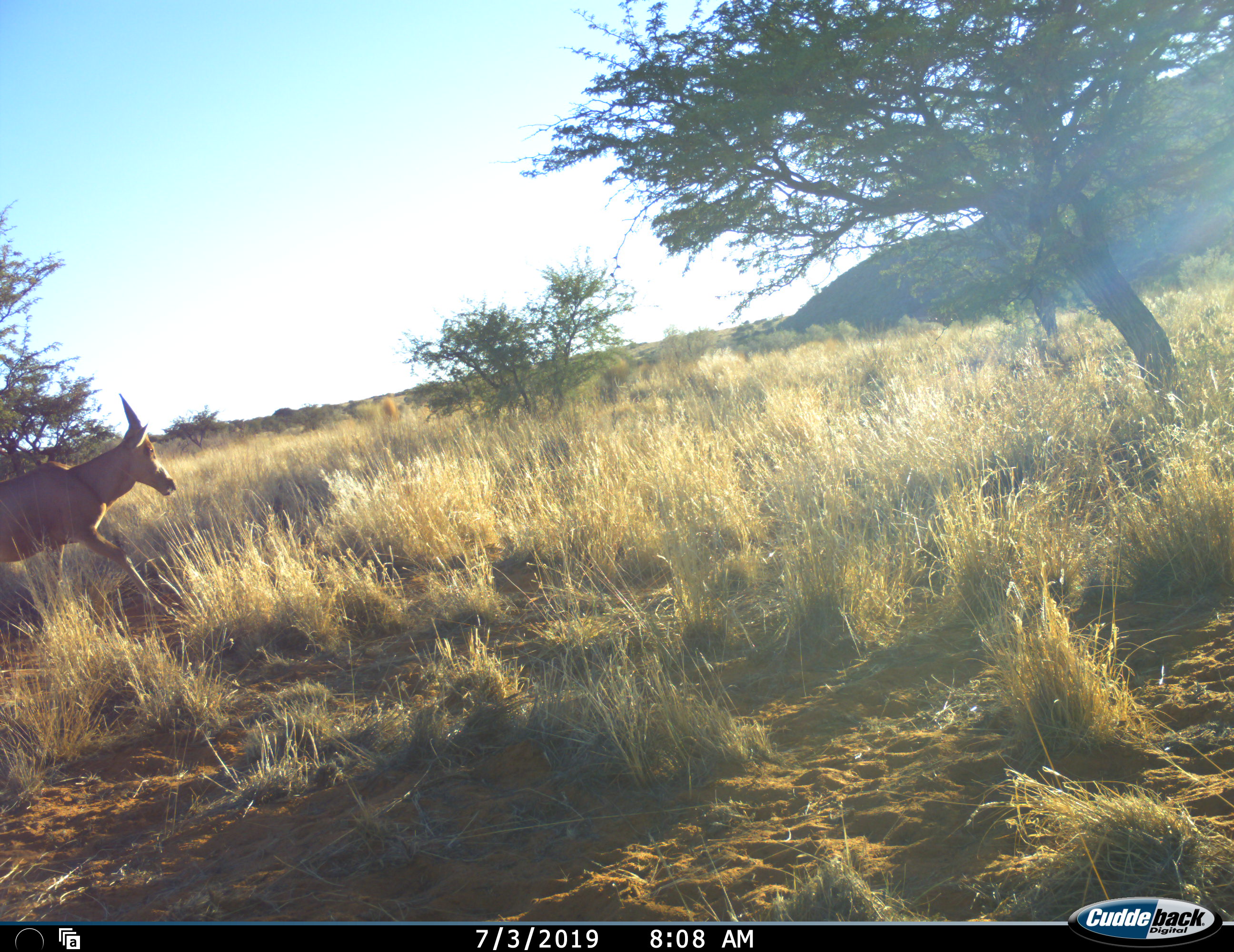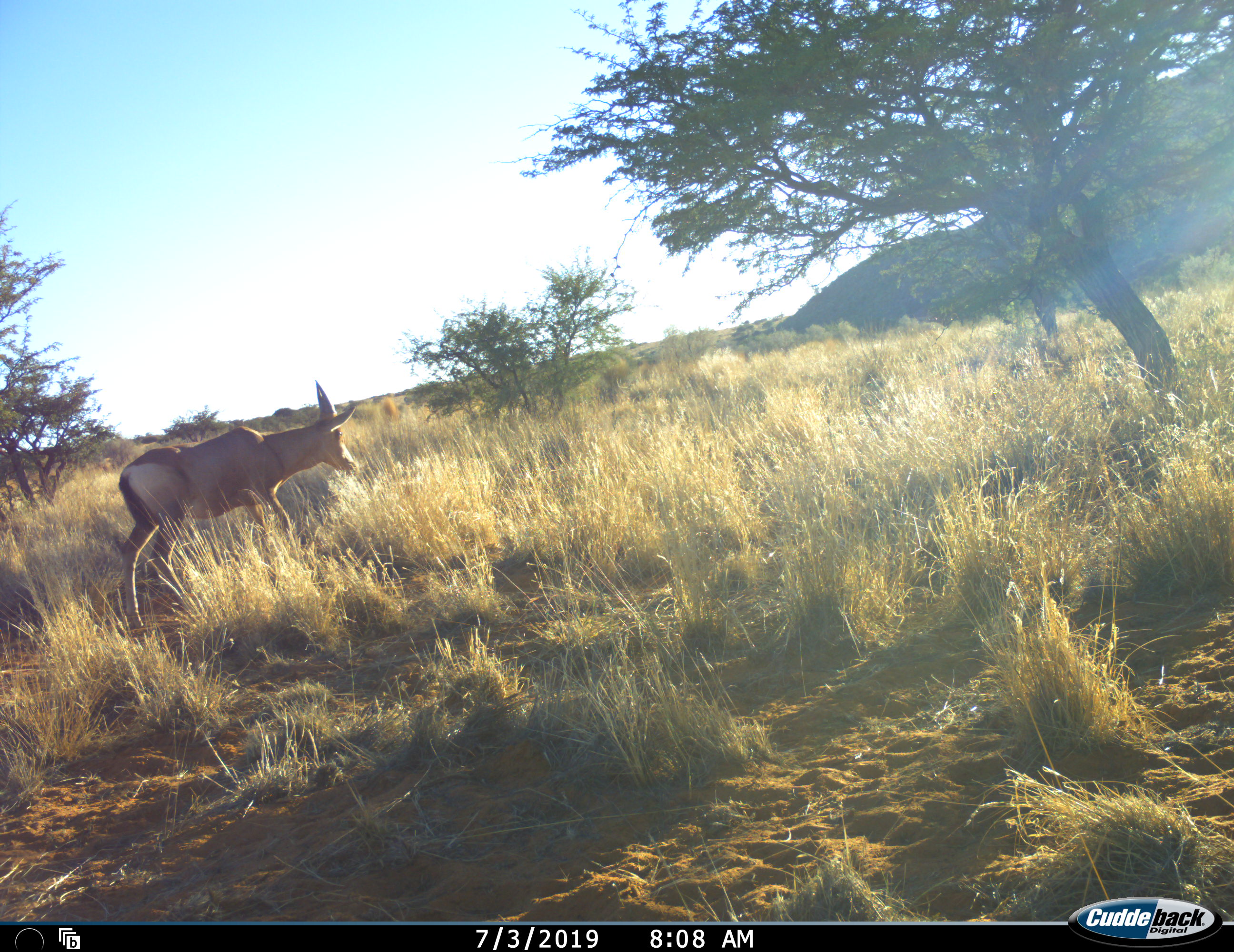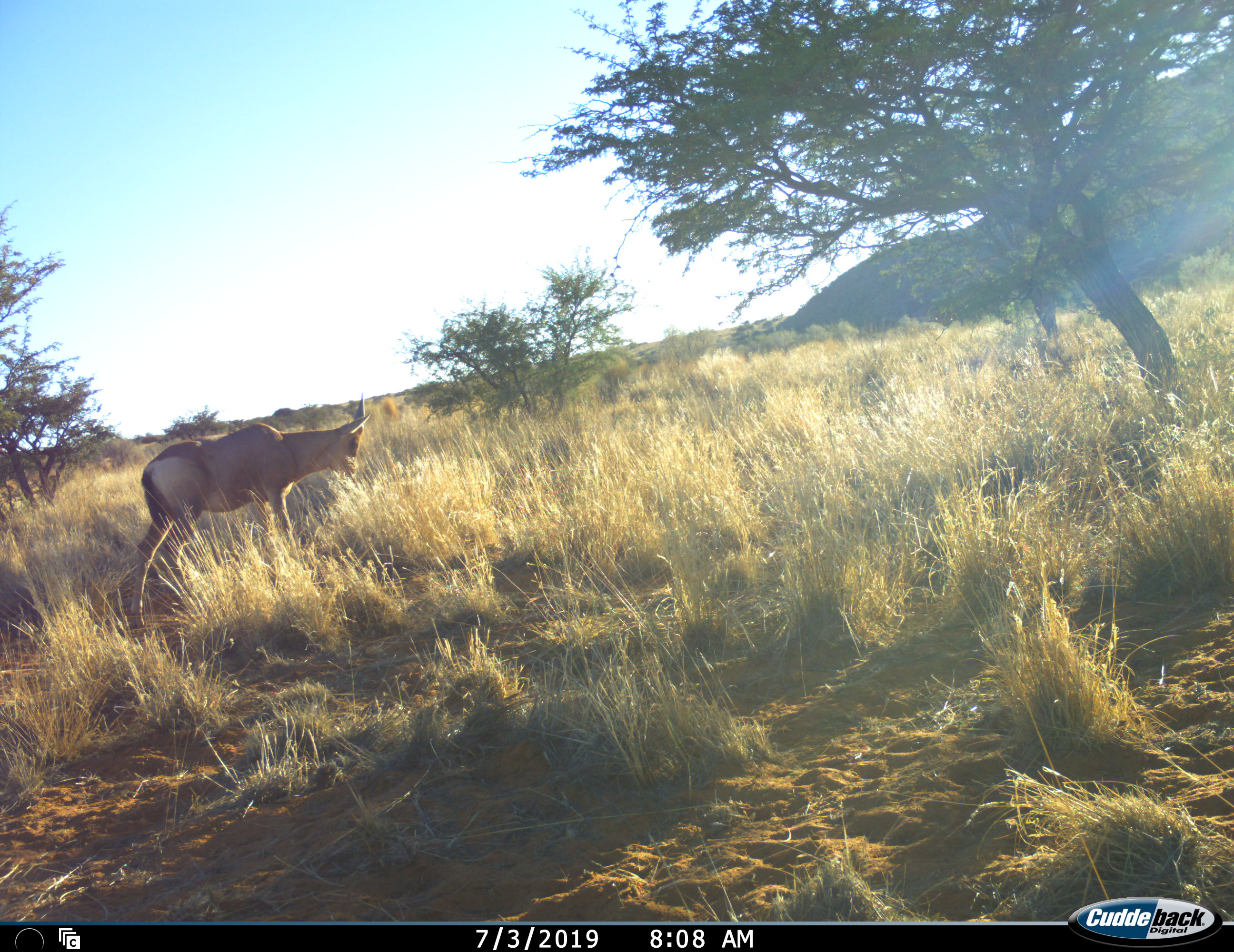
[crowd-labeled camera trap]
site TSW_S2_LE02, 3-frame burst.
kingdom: Animalia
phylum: Chordata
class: Mammalia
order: Artiodactyla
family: Bovidae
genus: Alcelaphus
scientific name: Alcelaphus buselaphus caama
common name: red hartebeest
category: hartebeestred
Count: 1.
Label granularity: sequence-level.